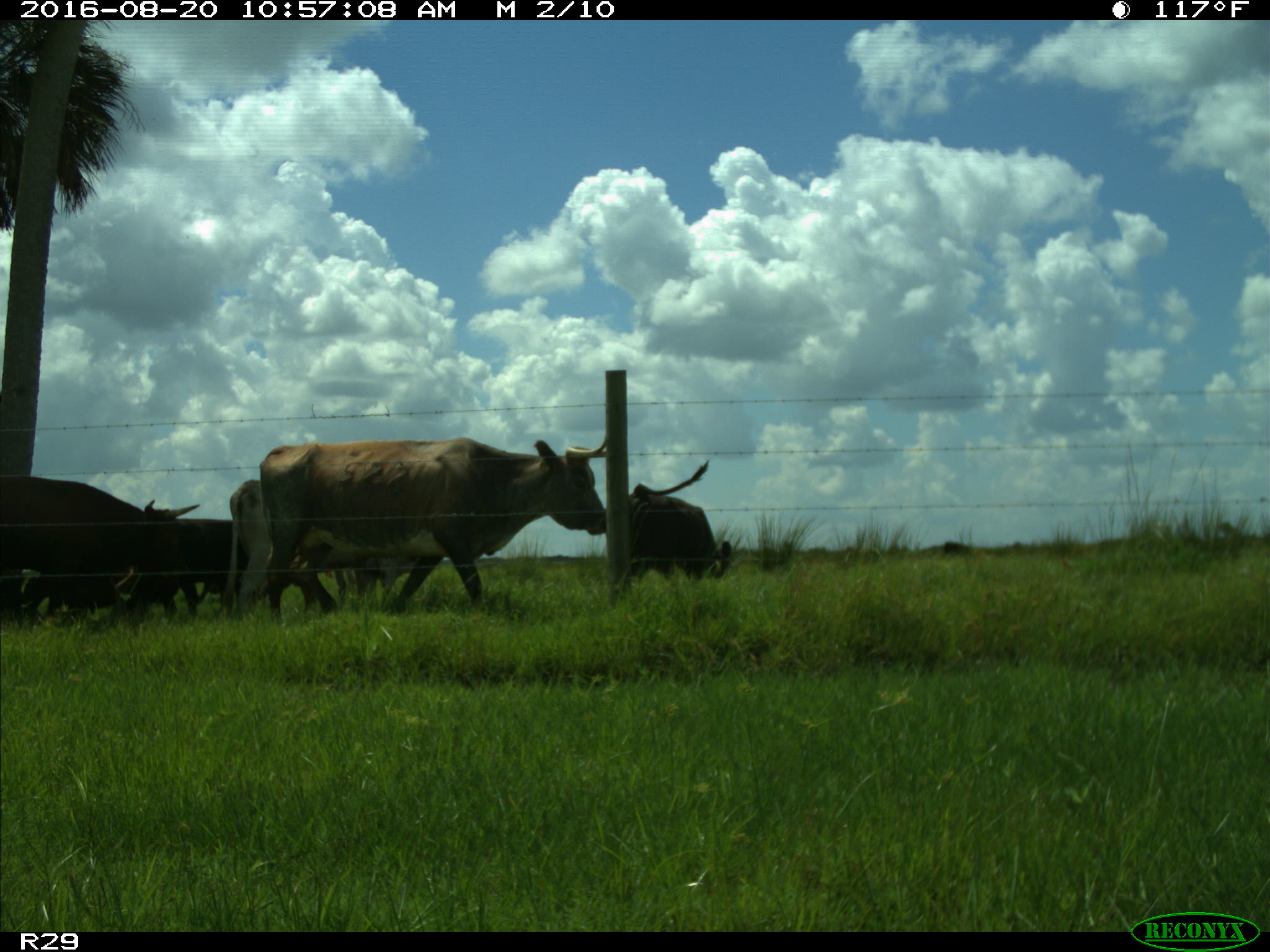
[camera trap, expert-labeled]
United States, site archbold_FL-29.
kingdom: Animalia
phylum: Chordata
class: Mammalia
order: Artiodactyla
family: Bovidae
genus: Bos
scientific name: Bos taurus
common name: domestic cow